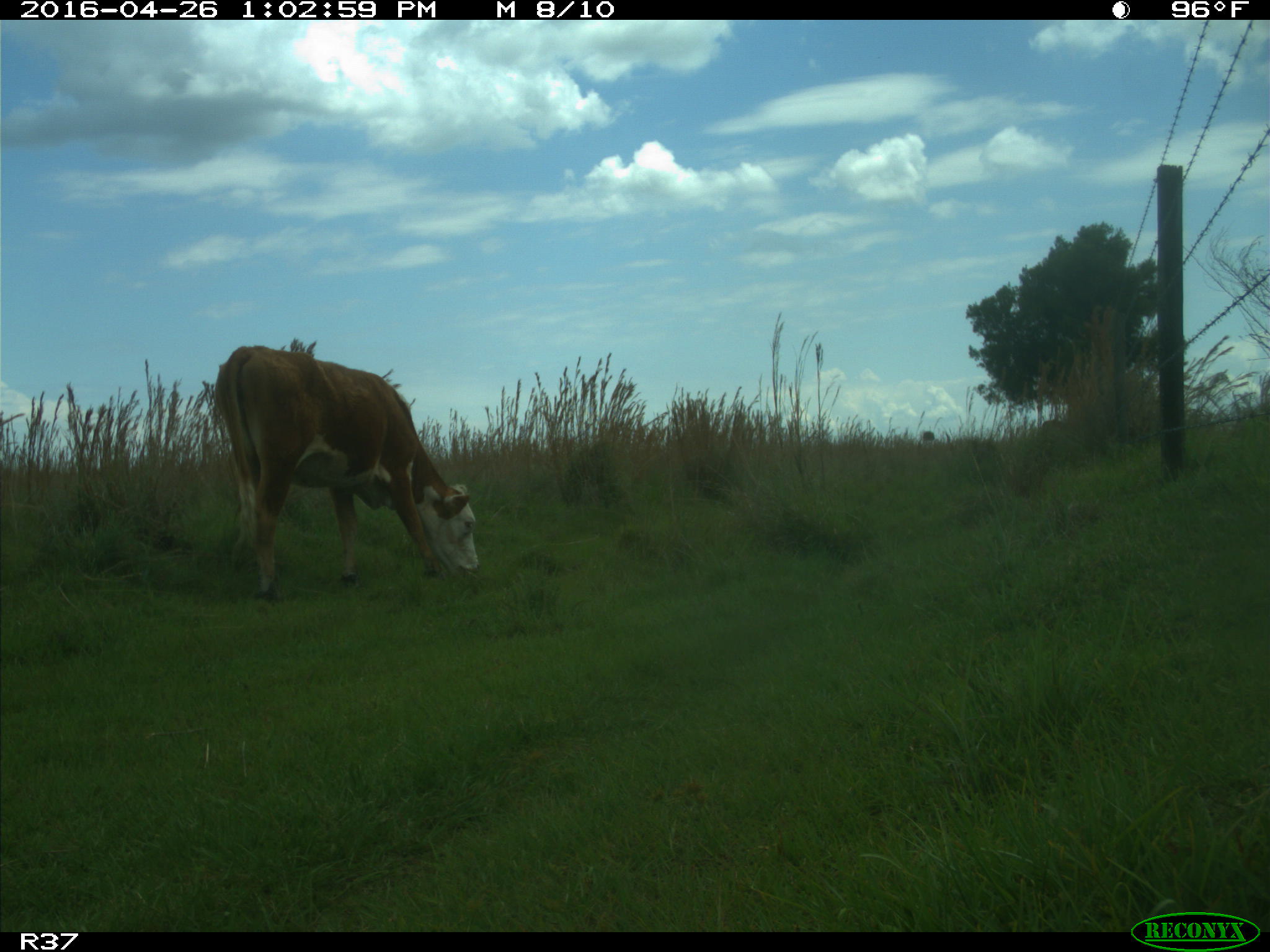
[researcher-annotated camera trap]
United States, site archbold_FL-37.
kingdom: Animalia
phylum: Chordata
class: Mammalia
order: Artiodactyla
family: Bovidae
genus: Bos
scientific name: Bos taurus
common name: domestic cow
Bos taurus (domestic cow).